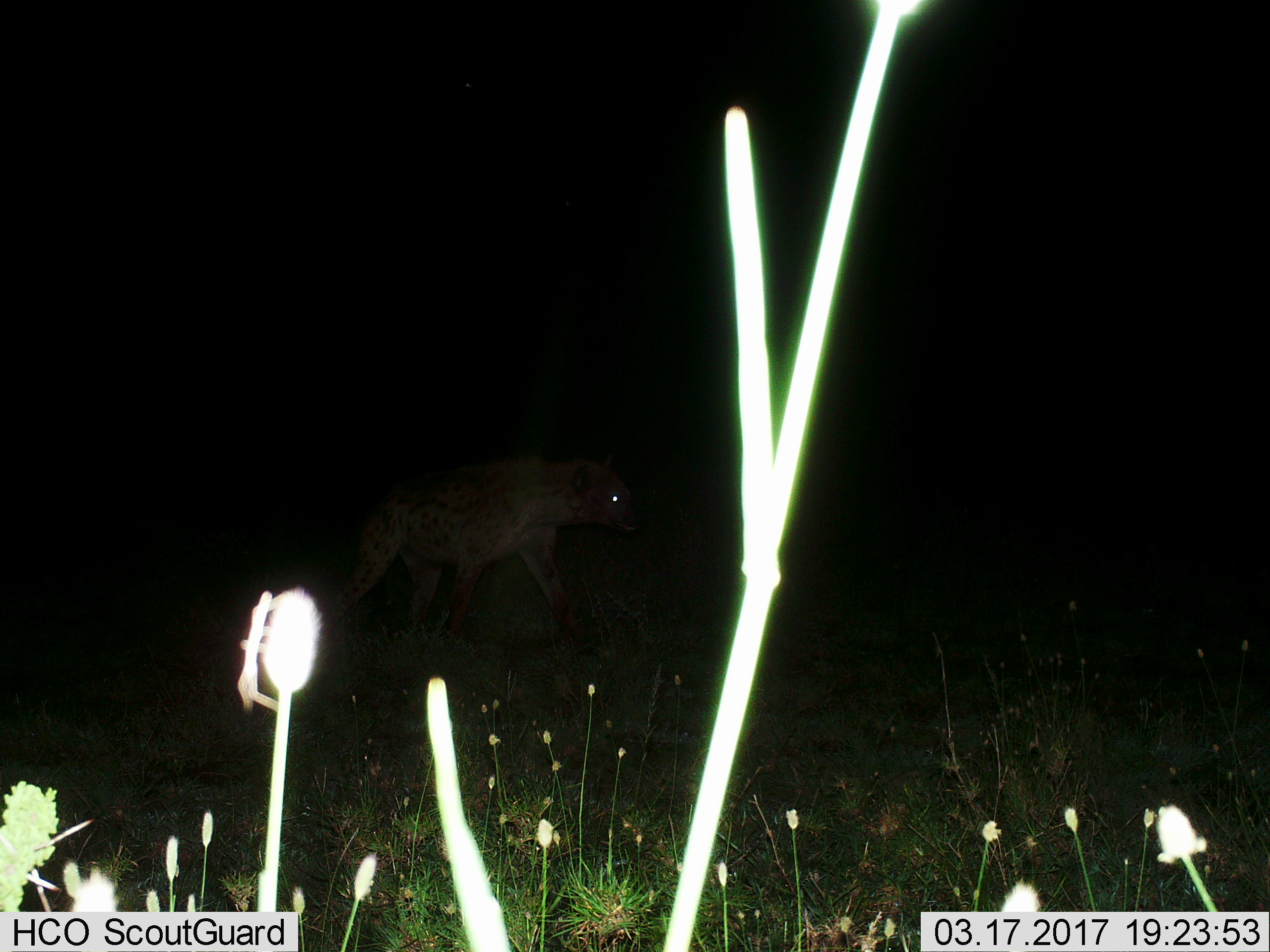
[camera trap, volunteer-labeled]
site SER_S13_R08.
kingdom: Animalia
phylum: Chordata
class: Mammalia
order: Carnivora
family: Hyaenidae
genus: Crocuta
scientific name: Crocuta crocuta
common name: spotted hyena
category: hyenaspotted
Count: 1.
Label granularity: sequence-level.